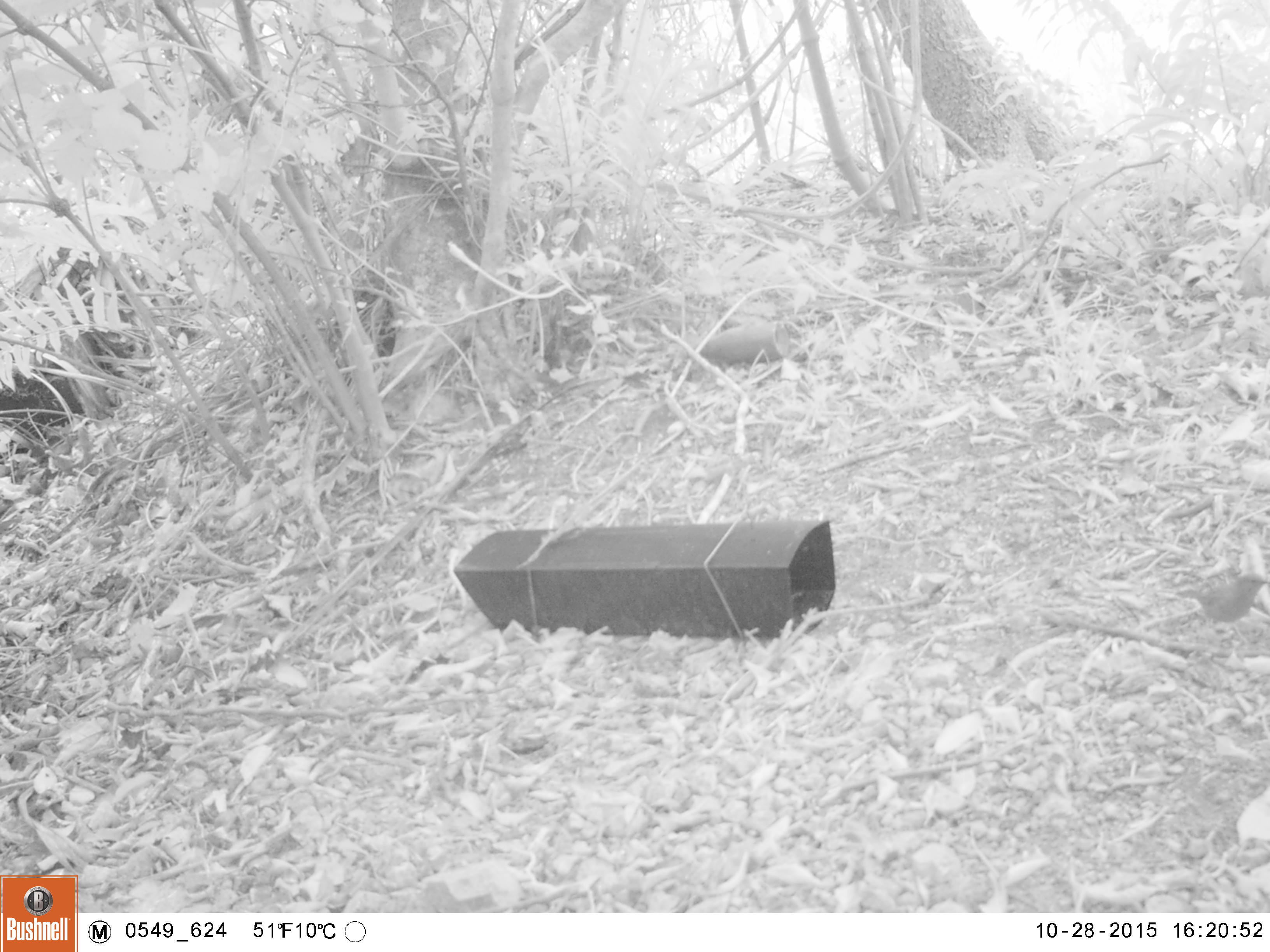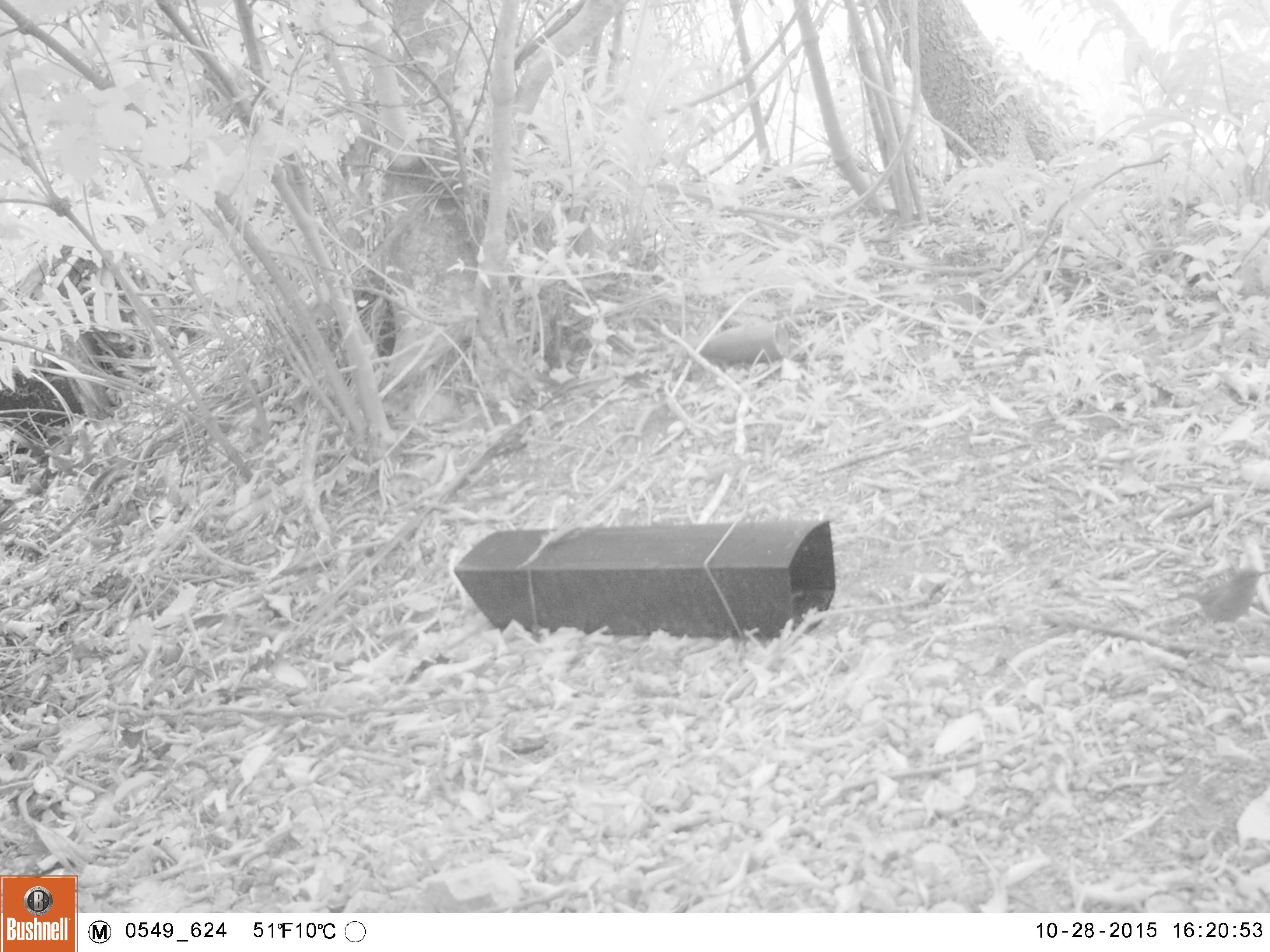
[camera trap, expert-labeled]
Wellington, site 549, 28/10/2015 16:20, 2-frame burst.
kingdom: Animalia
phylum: Chordata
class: Aves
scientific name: Aves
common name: bird